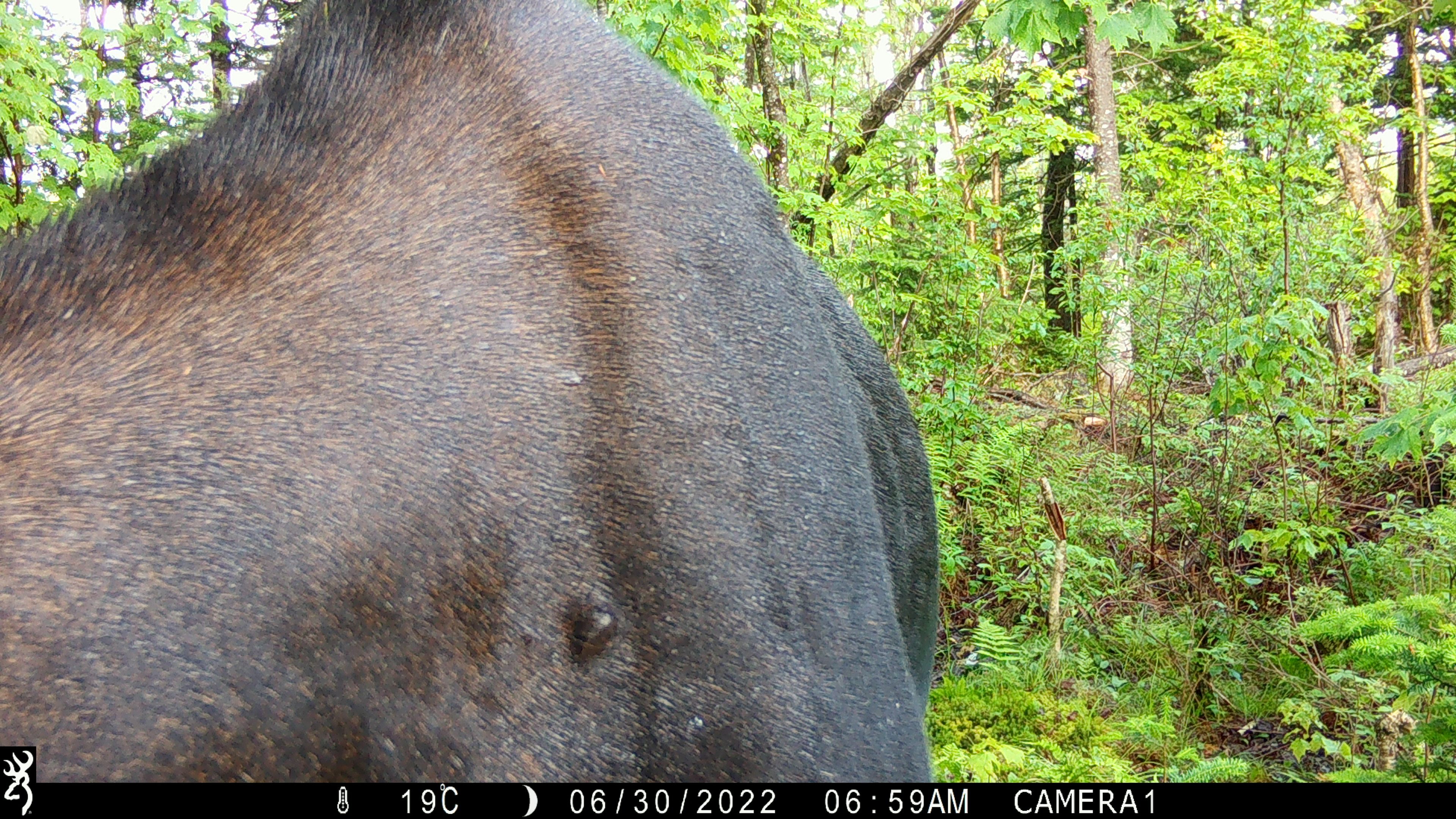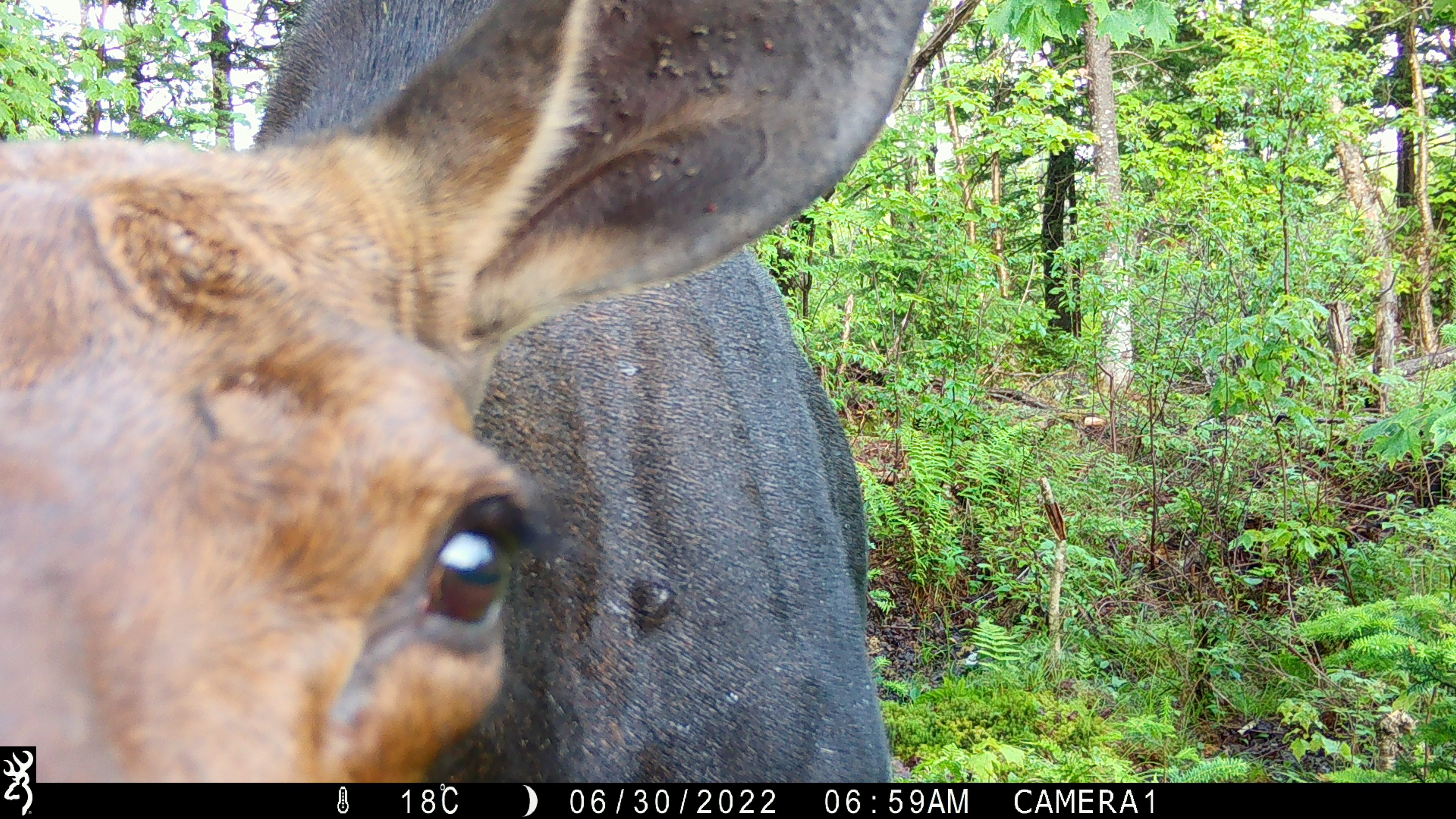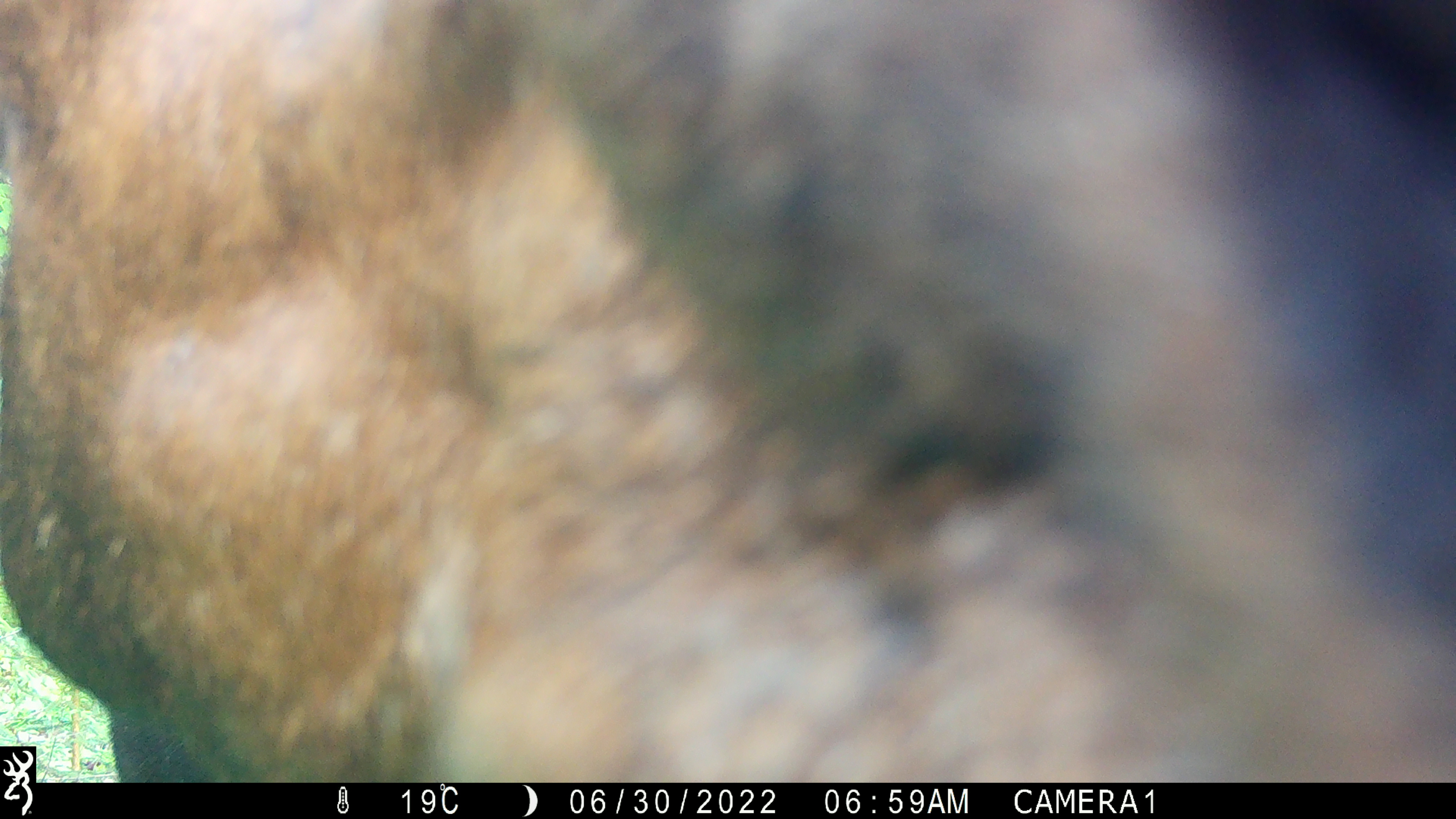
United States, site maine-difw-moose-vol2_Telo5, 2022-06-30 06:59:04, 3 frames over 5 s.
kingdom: Animalia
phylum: Chordata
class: Mammalia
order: Artiodactyla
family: Cervidae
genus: Alces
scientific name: Alces alces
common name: moose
Moose (Alces alces).